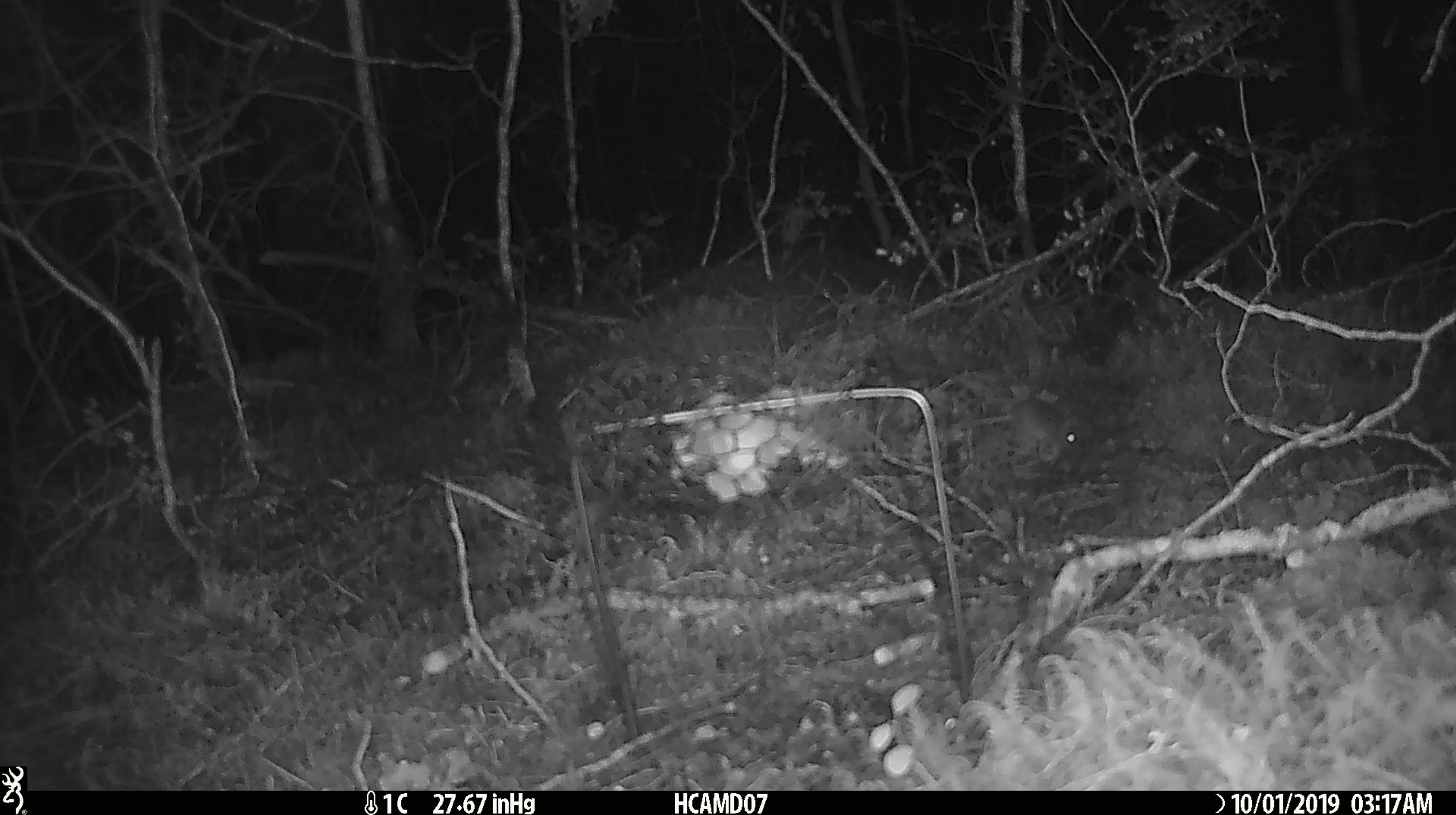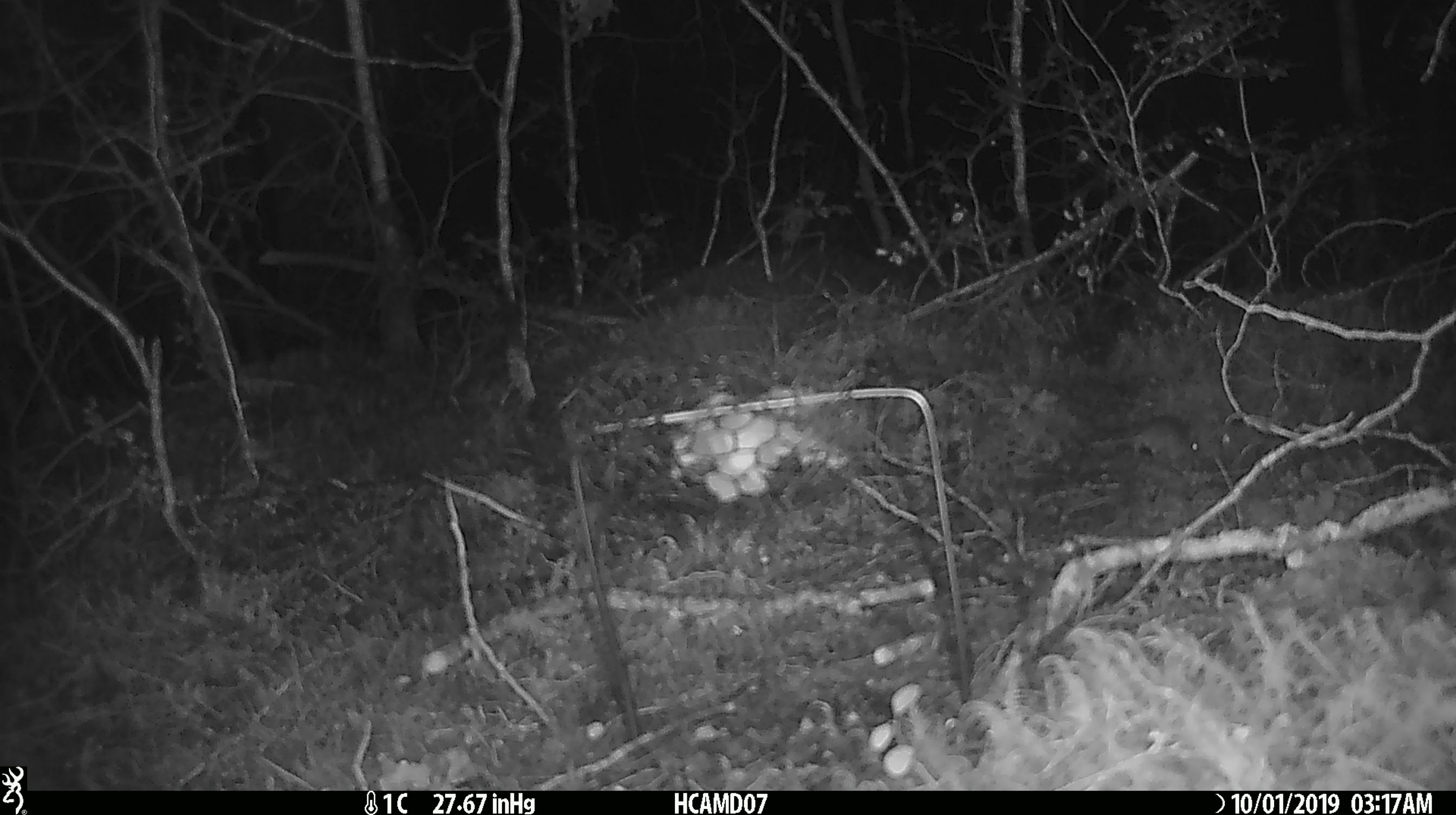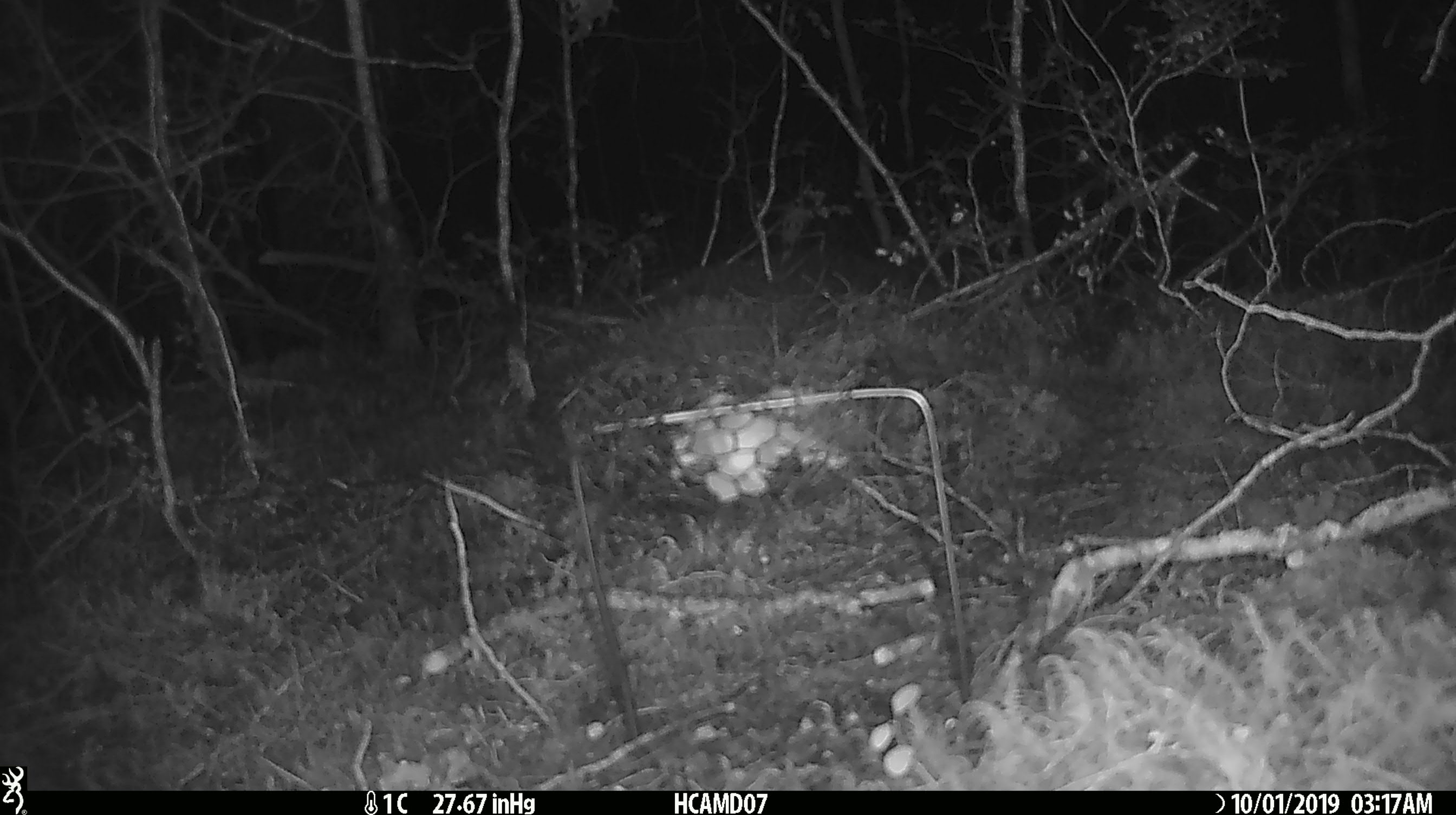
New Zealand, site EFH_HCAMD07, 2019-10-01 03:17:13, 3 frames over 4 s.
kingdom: Animalia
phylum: Chordata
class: Mammalia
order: Rodentia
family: Muridae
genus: Mus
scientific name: Mus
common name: mouse